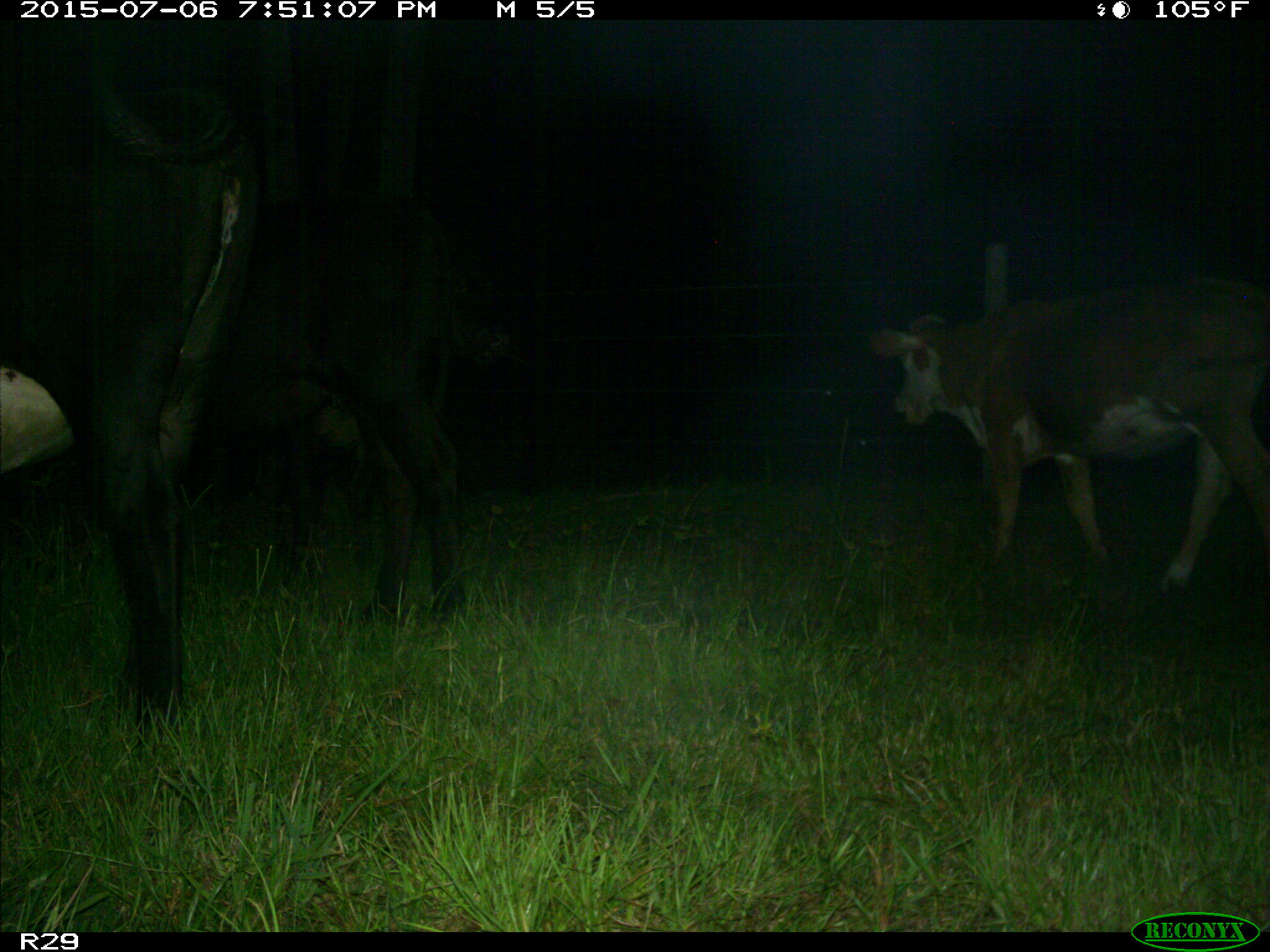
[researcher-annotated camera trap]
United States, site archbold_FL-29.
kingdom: Animalia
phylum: Chordata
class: Mammalia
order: Artiodactyla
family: Bovidae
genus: Bos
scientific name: Bos taurus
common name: domestic cow